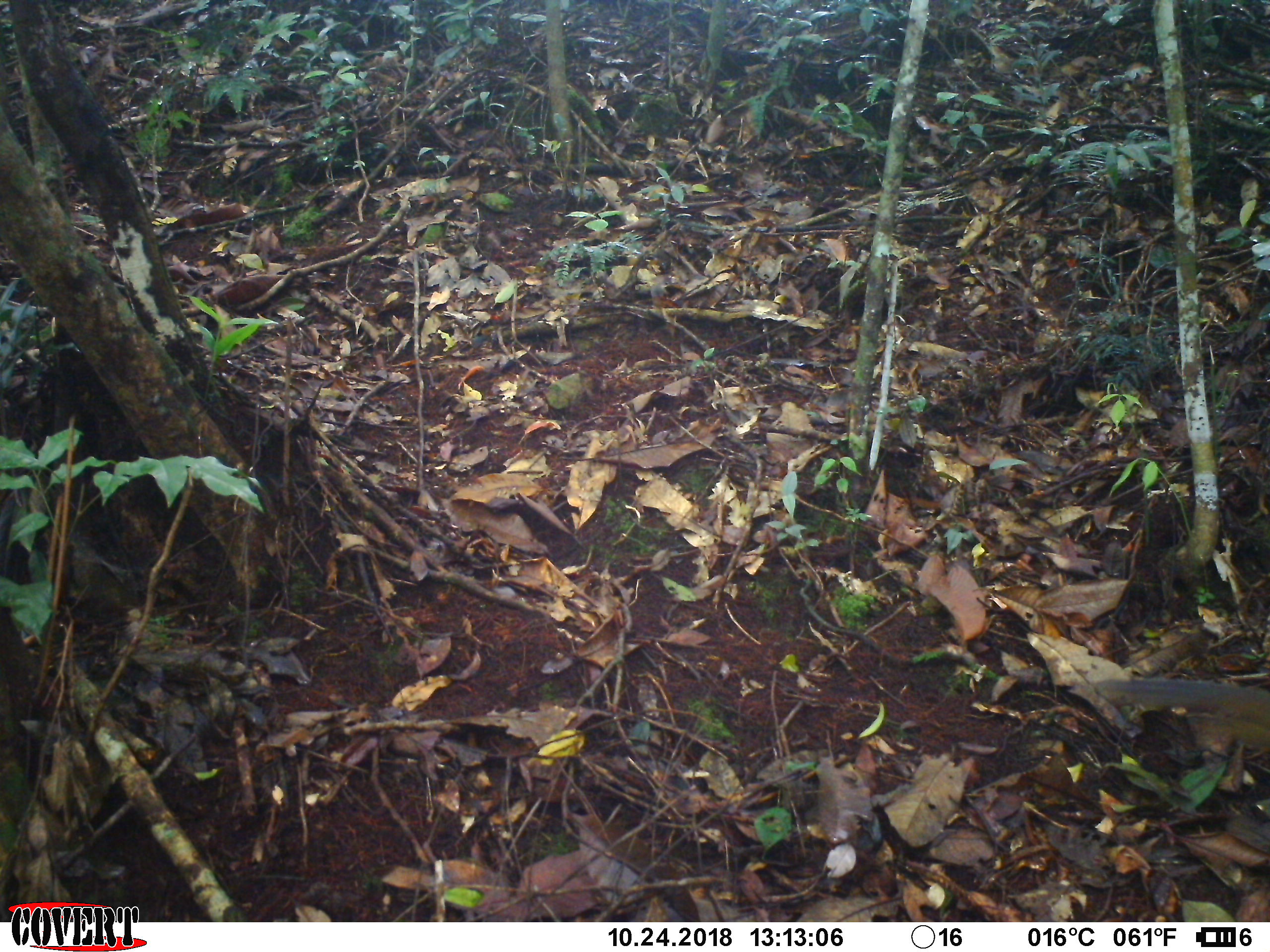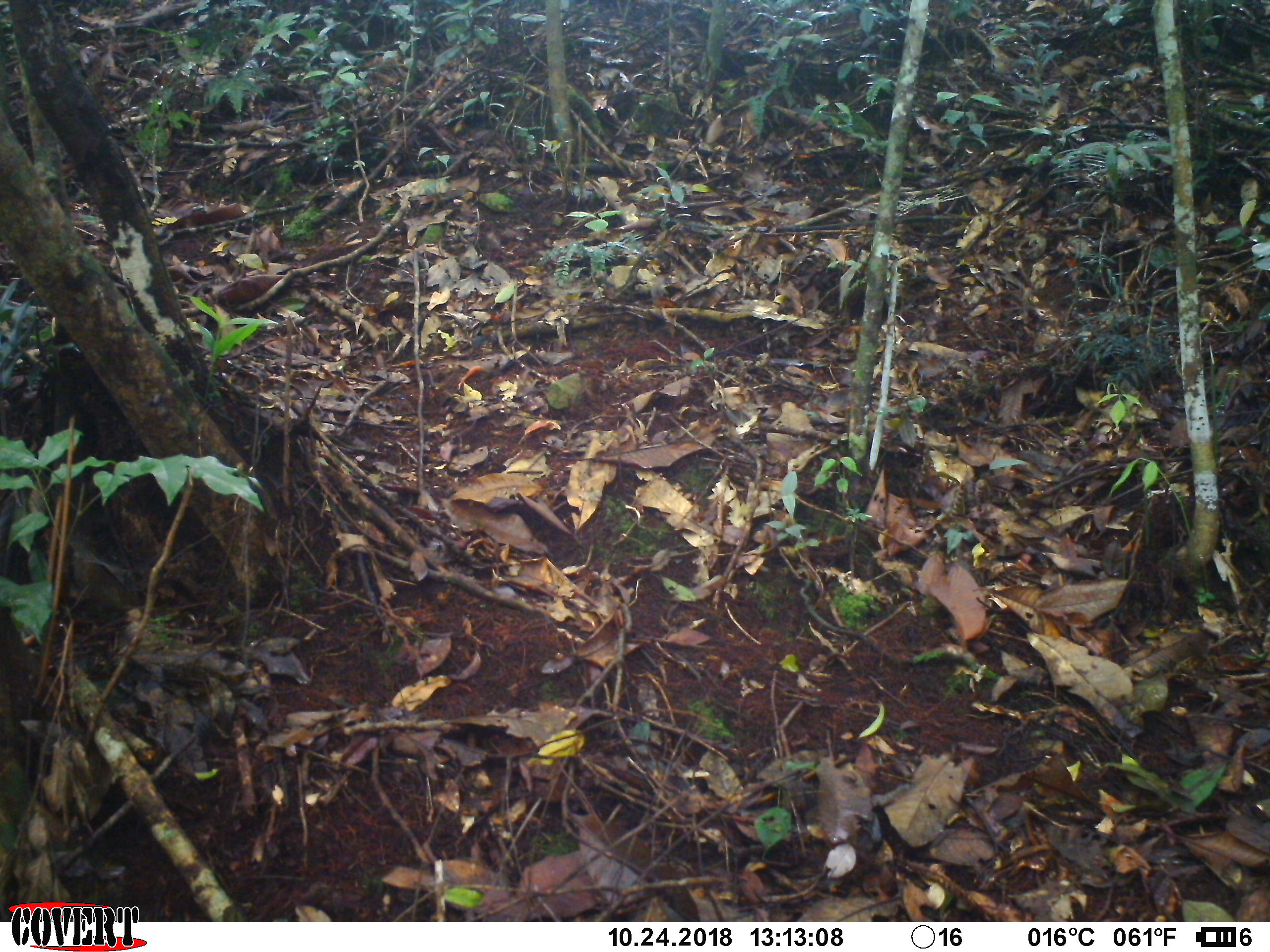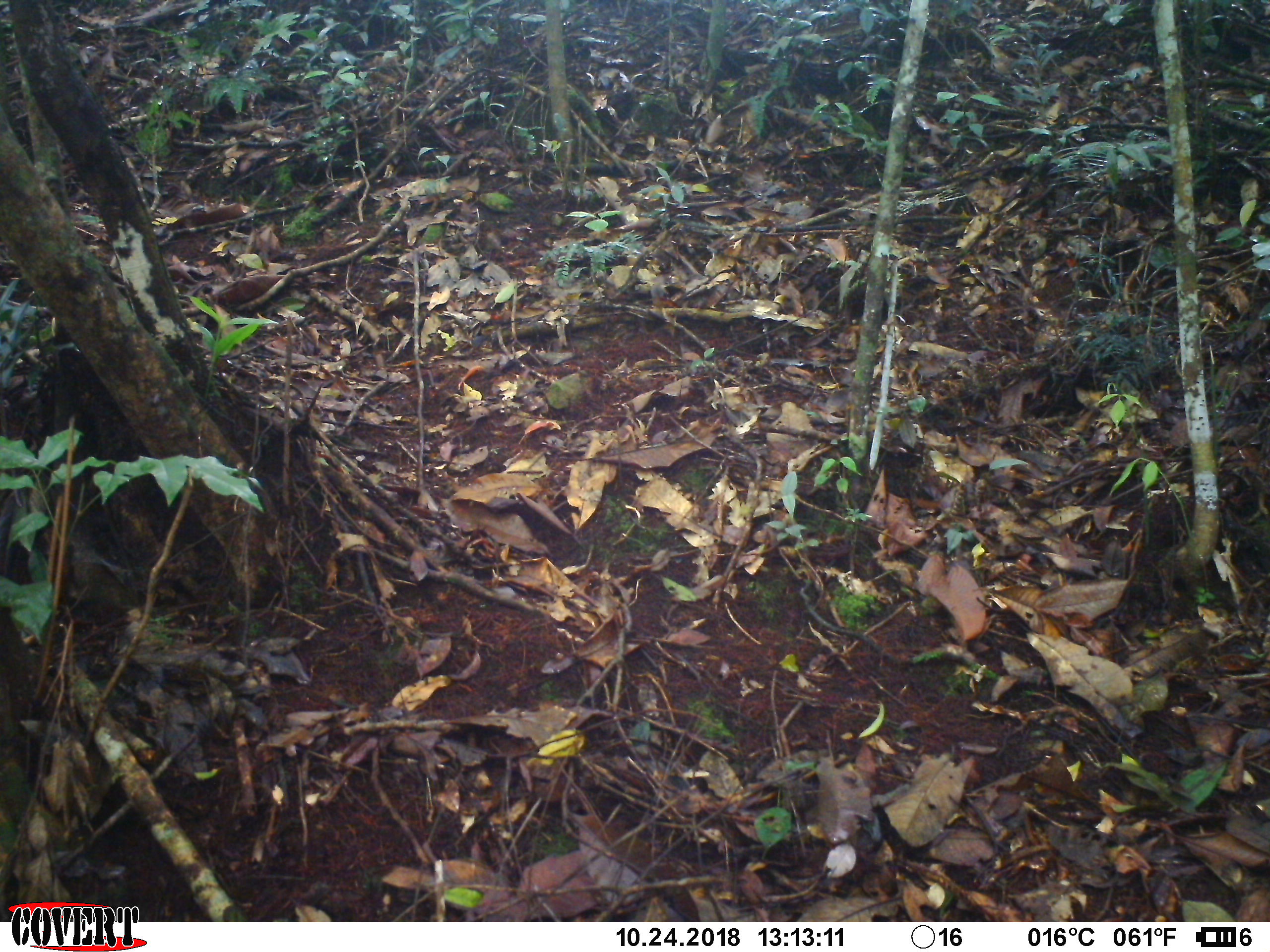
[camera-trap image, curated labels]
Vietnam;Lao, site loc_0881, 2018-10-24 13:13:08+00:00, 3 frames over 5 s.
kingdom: Animalia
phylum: Chordata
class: Mammalia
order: Rodentia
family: Sciuridae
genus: Dremomys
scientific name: Dremomys rufigenis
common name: red-cheeked squirrel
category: red cheeked squirrel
Red cheeked squirrel (red-cheeked squirrel) (Dremomys rufigenis). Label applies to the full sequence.